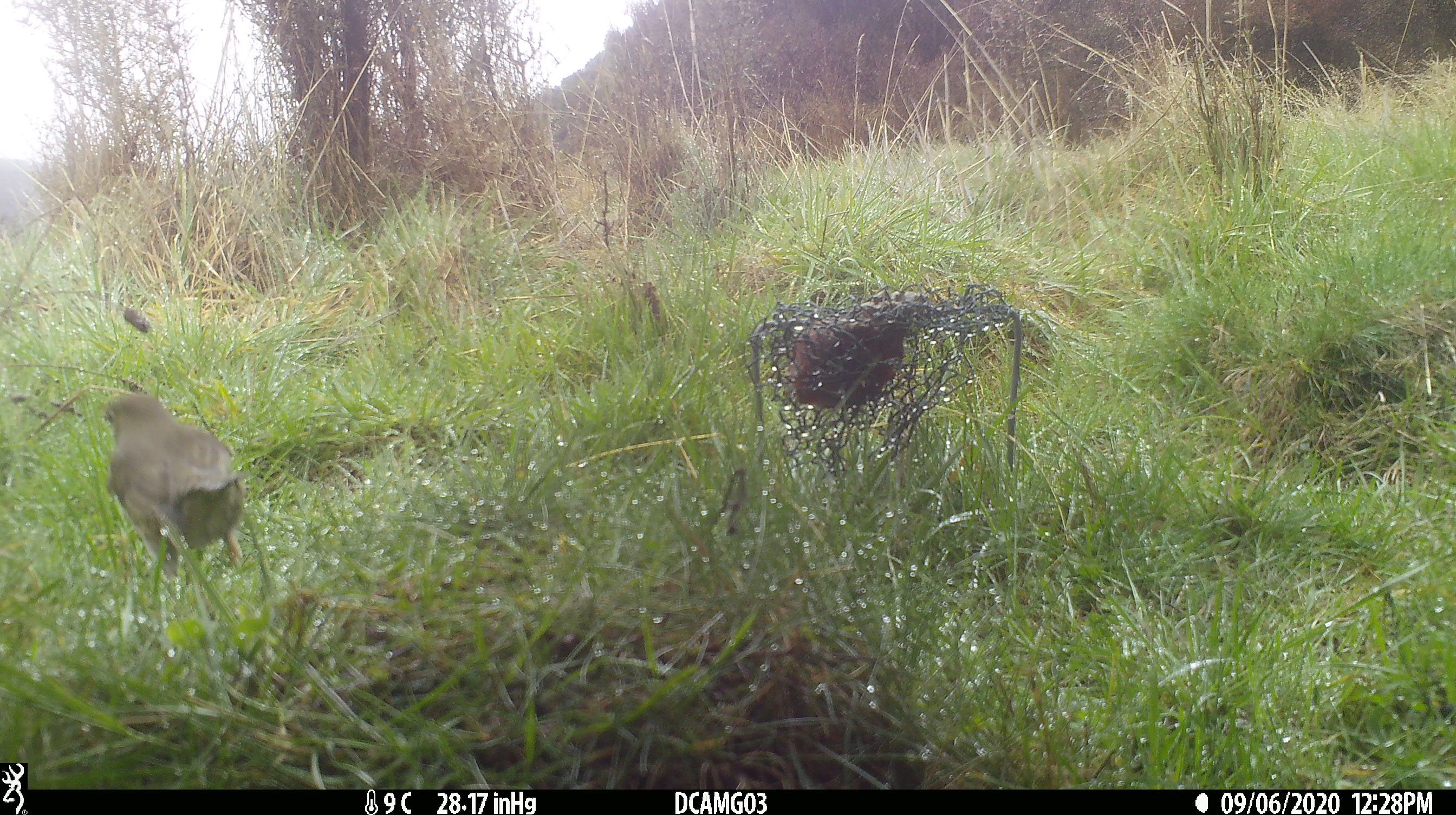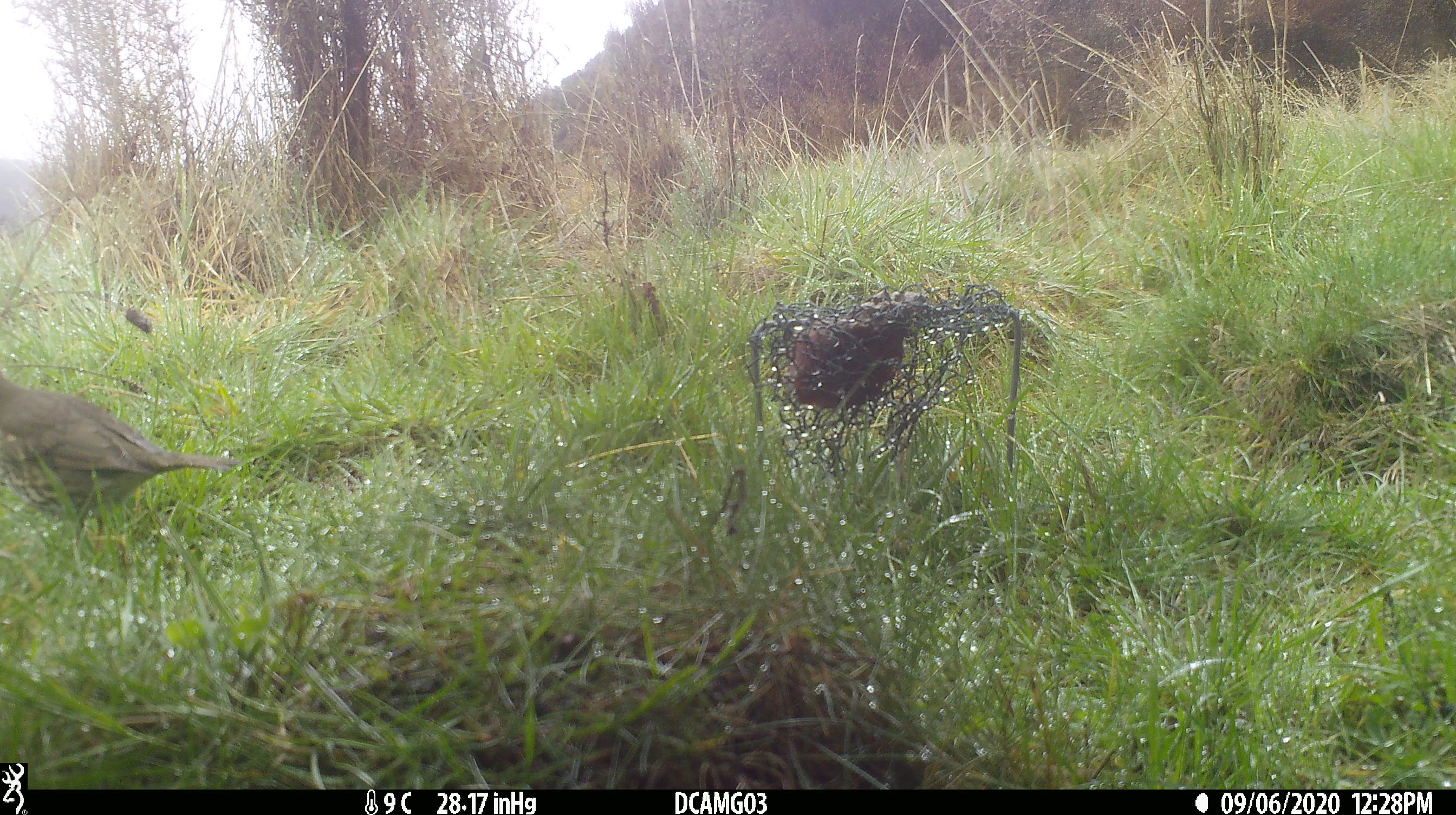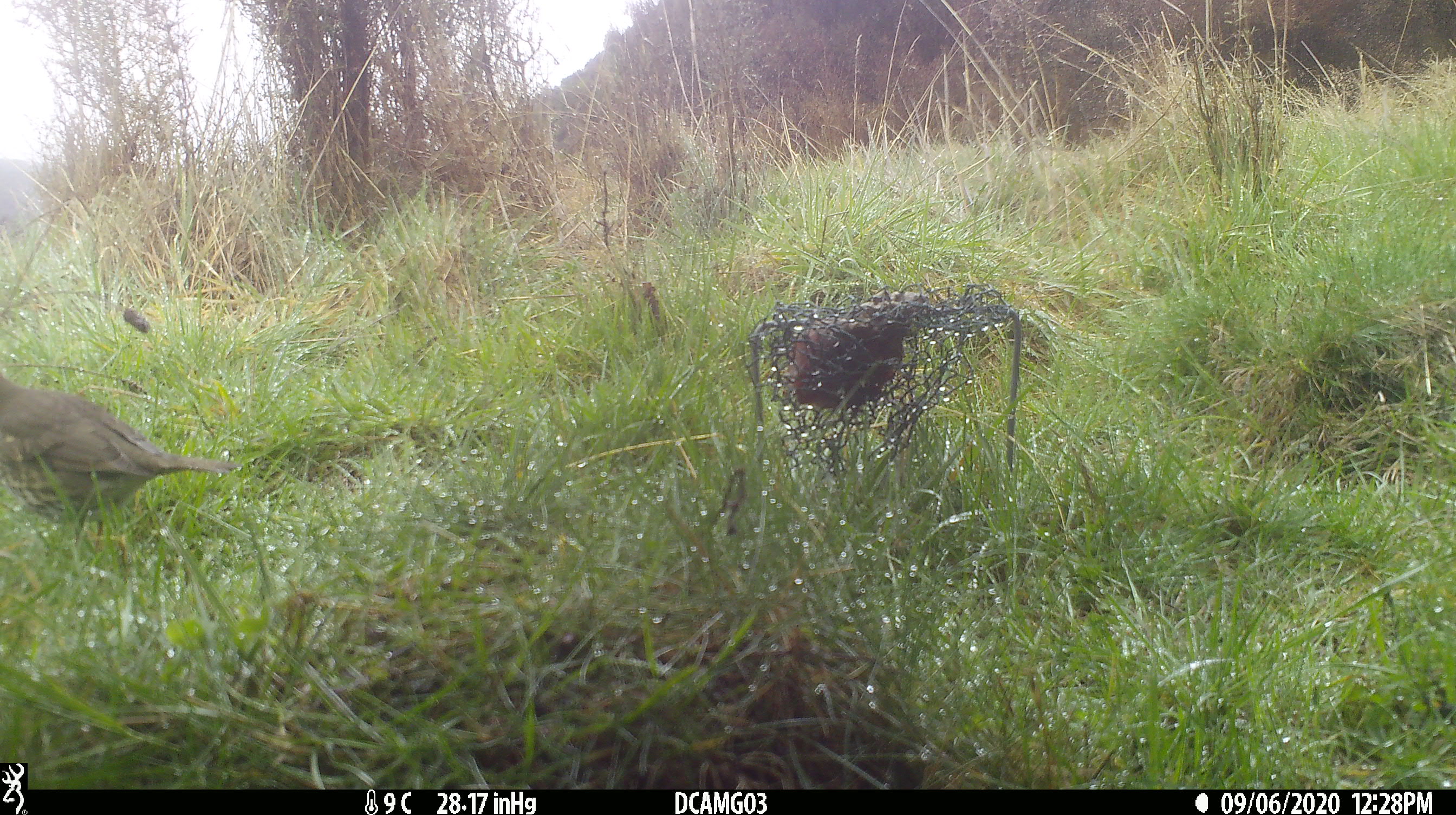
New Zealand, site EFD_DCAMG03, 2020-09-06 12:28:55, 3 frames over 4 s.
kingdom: Animalia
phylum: Chordata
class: Aves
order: Passeriformes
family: Turdidae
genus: Turdus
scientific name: Turdus philomelos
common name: song thrush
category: thrush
Thrush (song thrush) (Turdus philomelos).